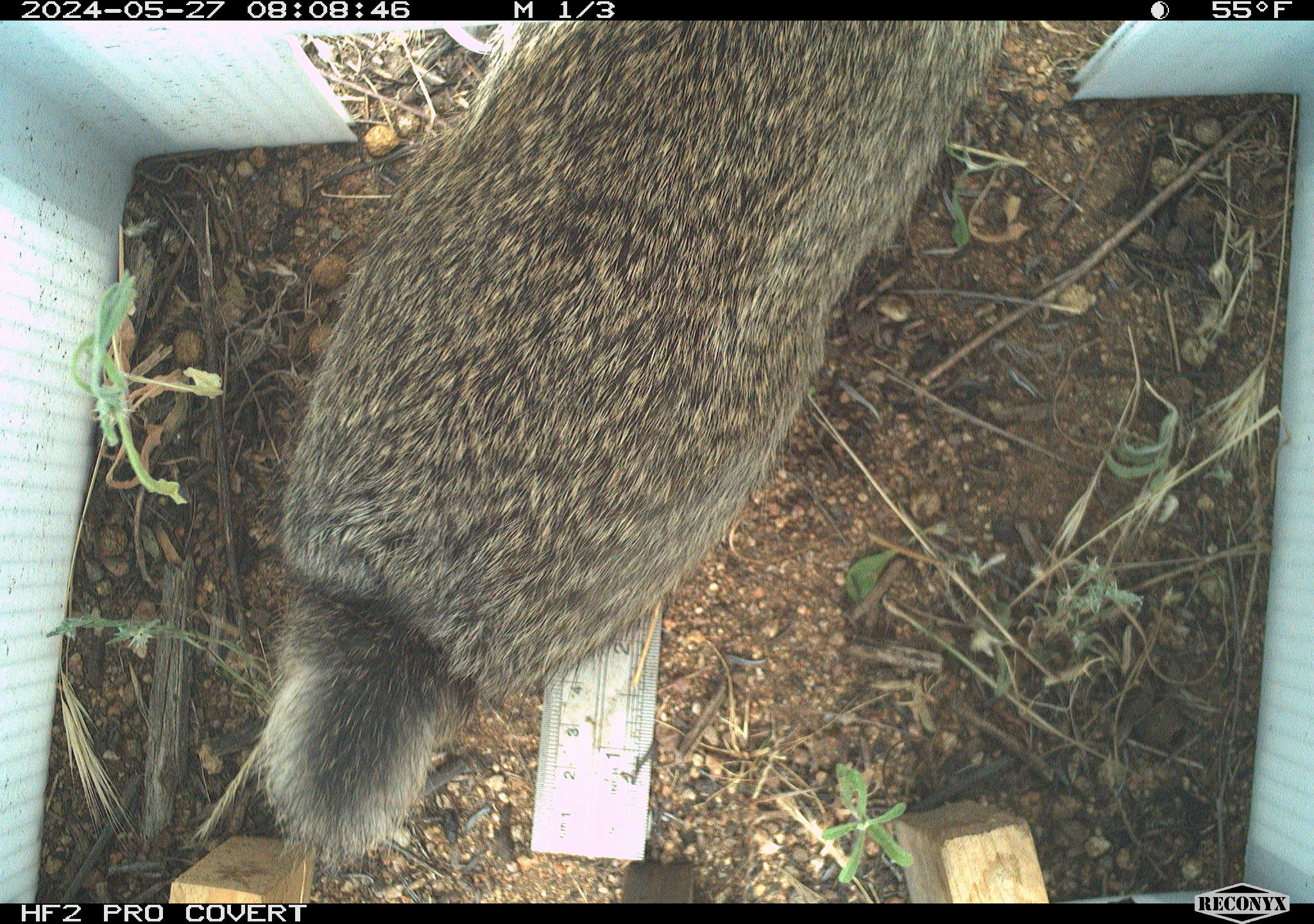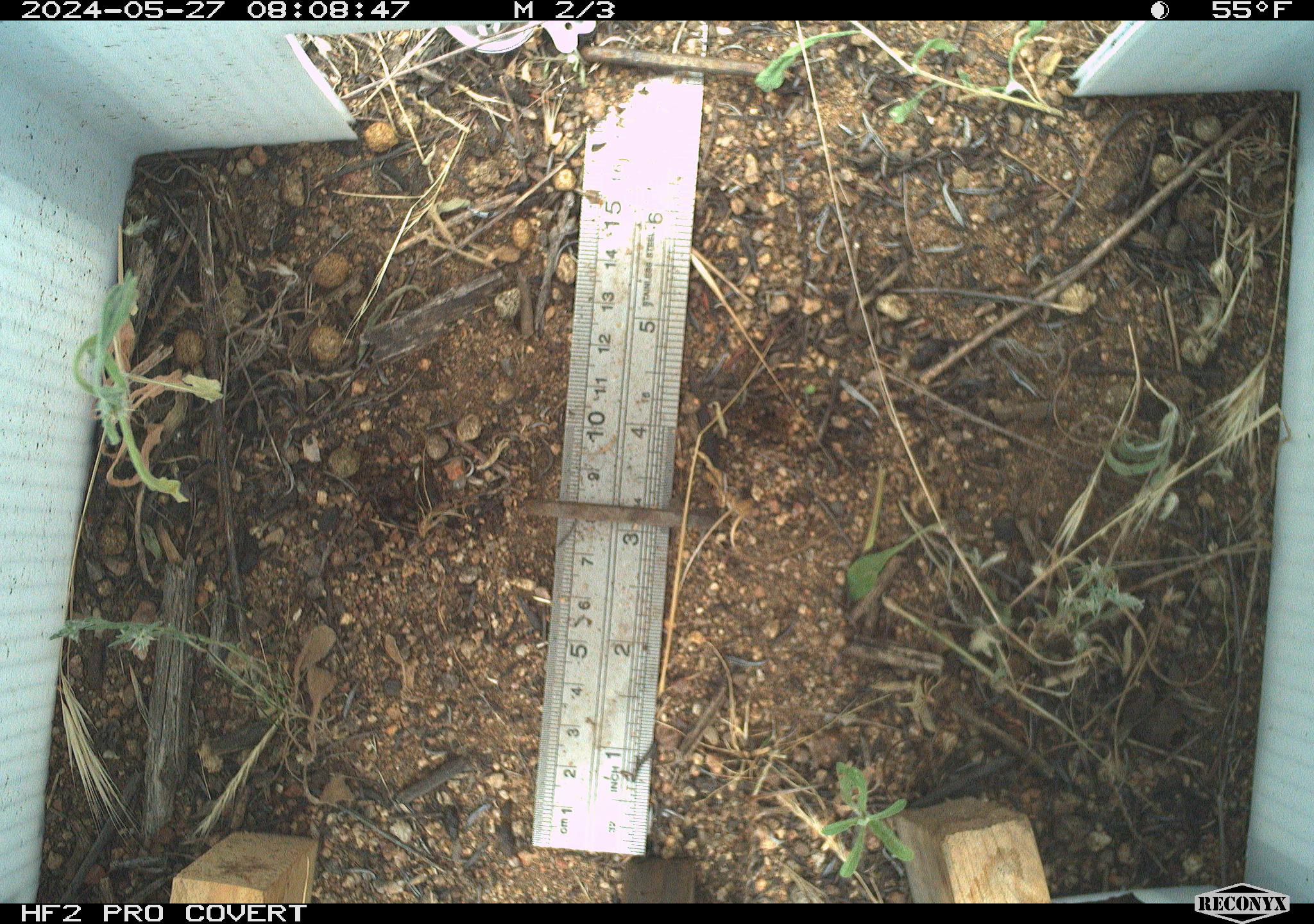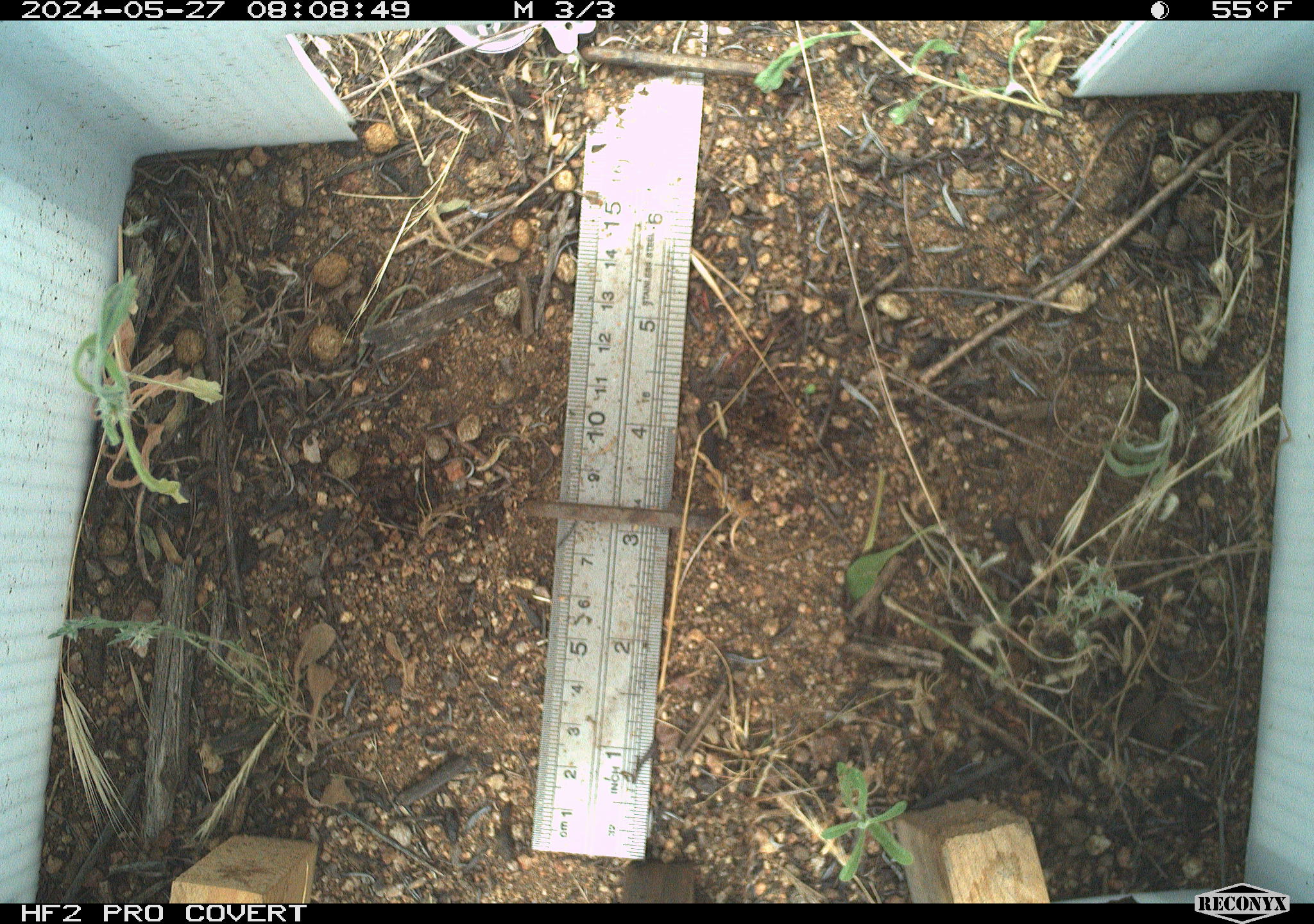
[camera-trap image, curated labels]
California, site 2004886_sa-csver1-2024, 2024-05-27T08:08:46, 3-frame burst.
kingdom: Animalia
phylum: Chordata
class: Mammalia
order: Lagomorpha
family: Leporidae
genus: Sylvilagus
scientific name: Sylvilagus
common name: cottontail rabbits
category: sylvilagus species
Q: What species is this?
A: Sylvilagus species (cottontail rabbits) (Sylvilagus).